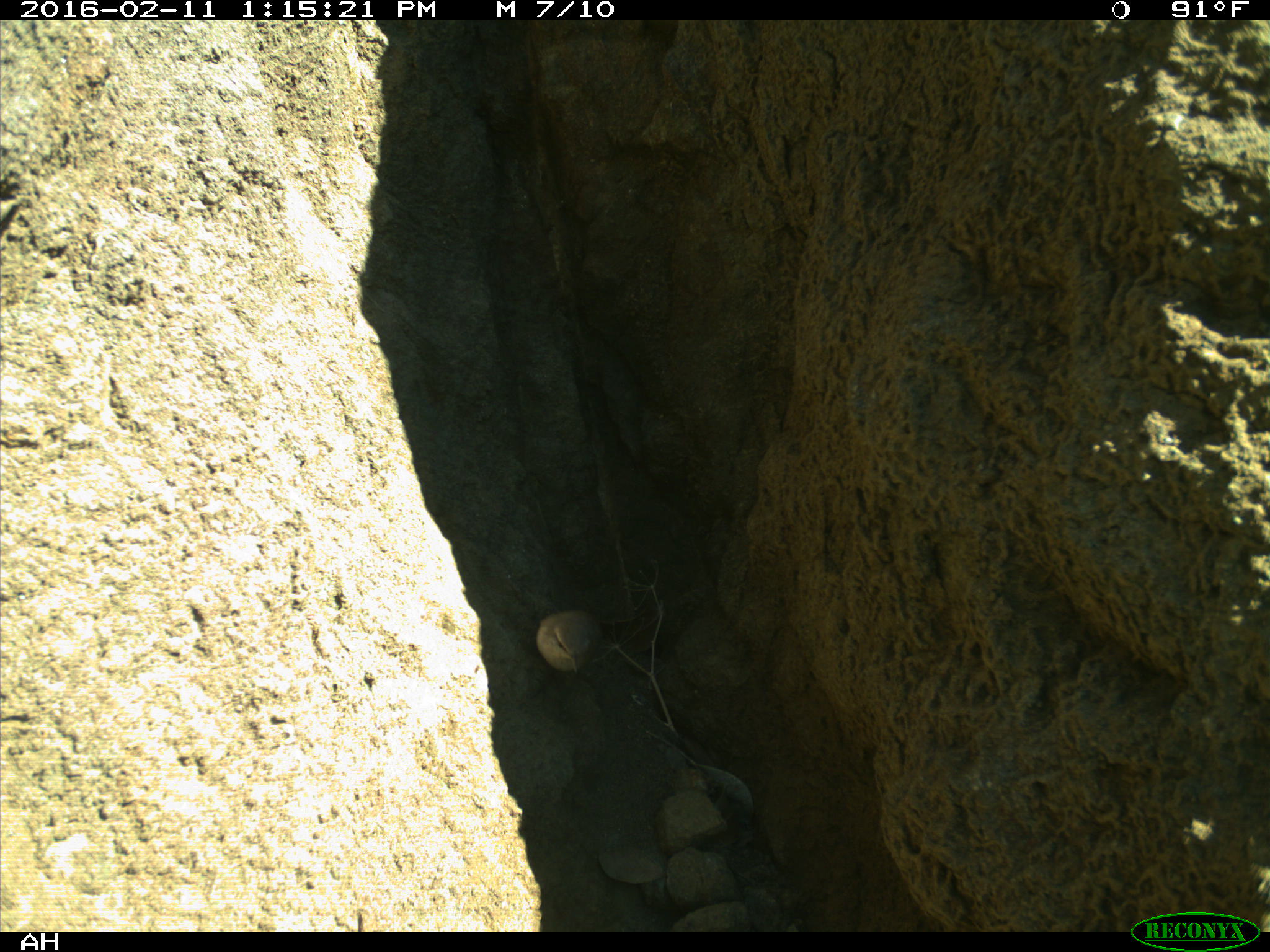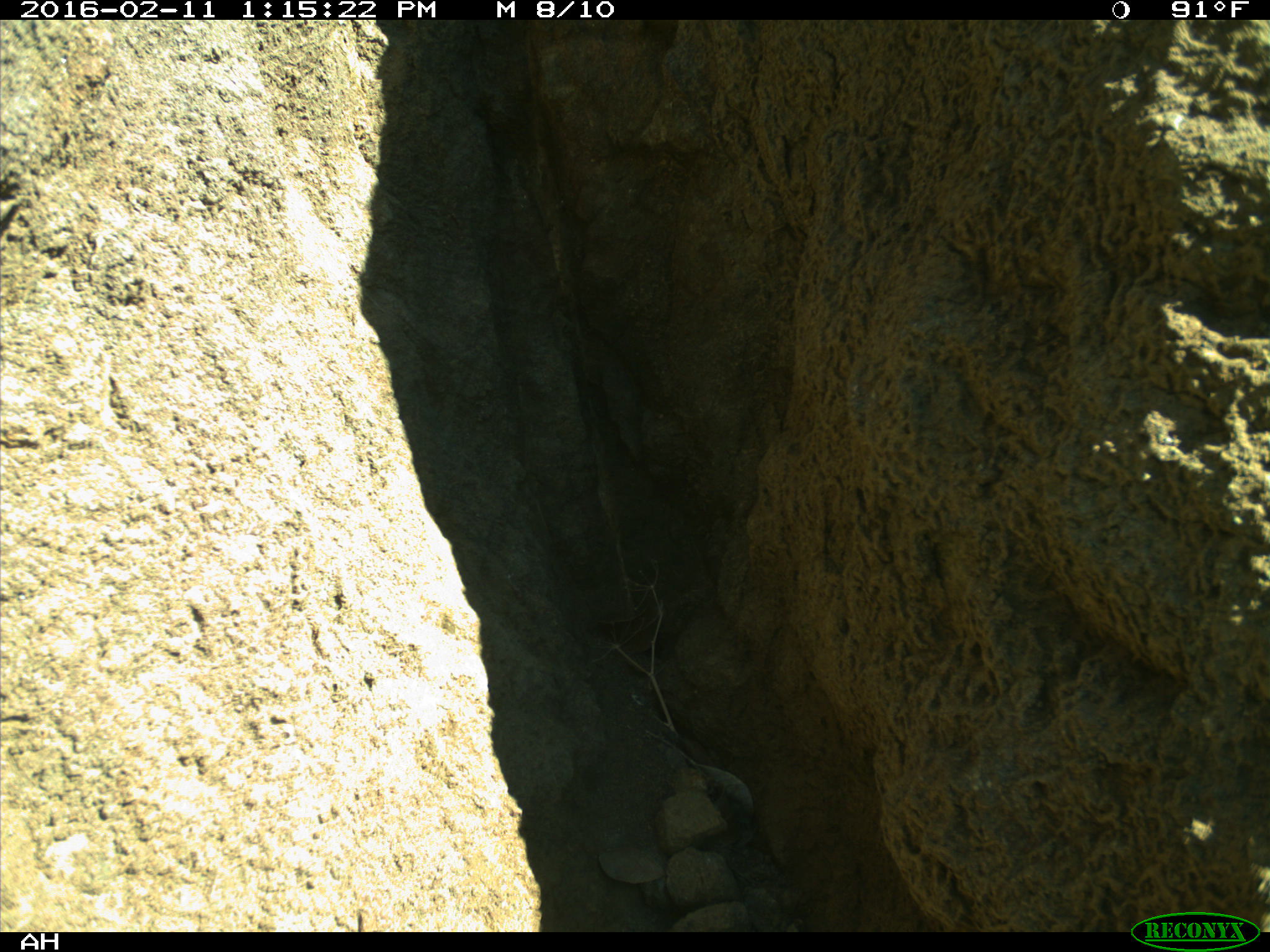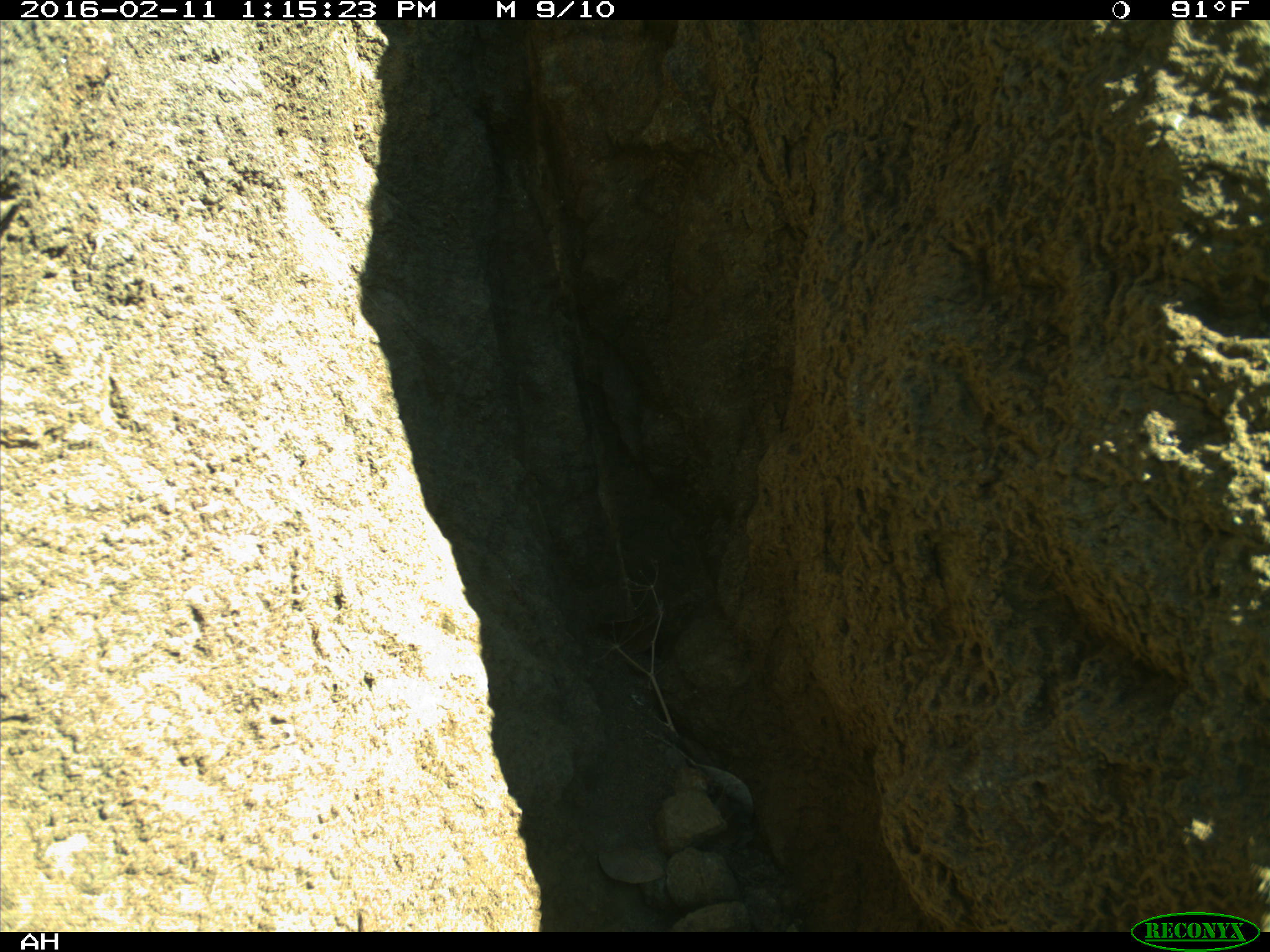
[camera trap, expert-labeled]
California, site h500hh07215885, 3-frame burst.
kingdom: Animalia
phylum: Chordata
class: Aves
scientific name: Aves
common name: bird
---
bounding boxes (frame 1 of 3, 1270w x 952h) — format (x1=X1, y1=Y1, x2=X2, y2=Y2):
bird: (x1=523, y1=609, x2=604, y2=703)